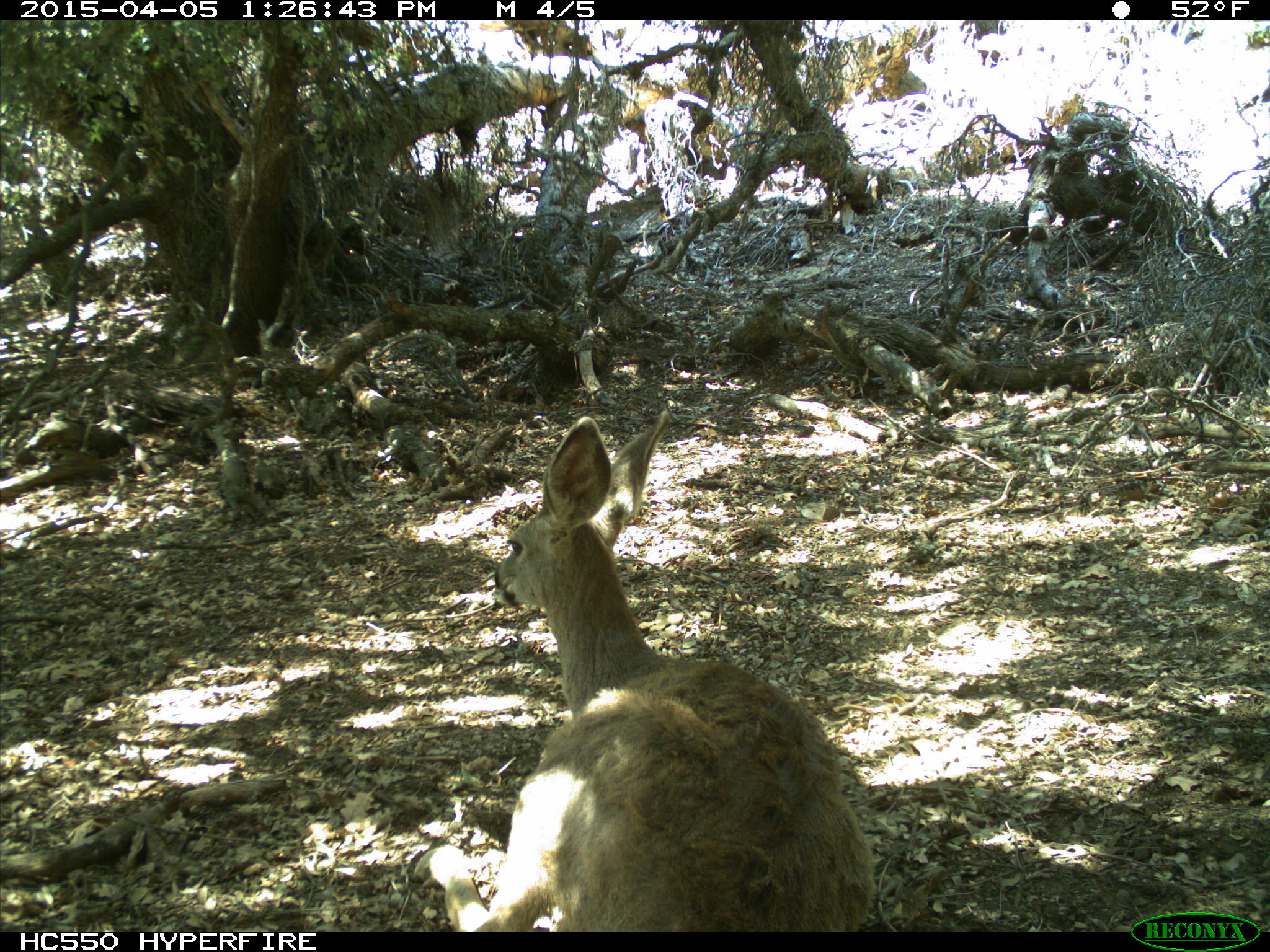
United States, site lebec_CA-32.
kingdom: Animalia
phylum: Chordata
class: Mammalia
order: Artiodactyla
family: Cervidae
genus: Odocoileus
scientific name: Odocoileus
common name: deer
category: unidentified deer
Unidentified deer (deer) (Odocoileus).